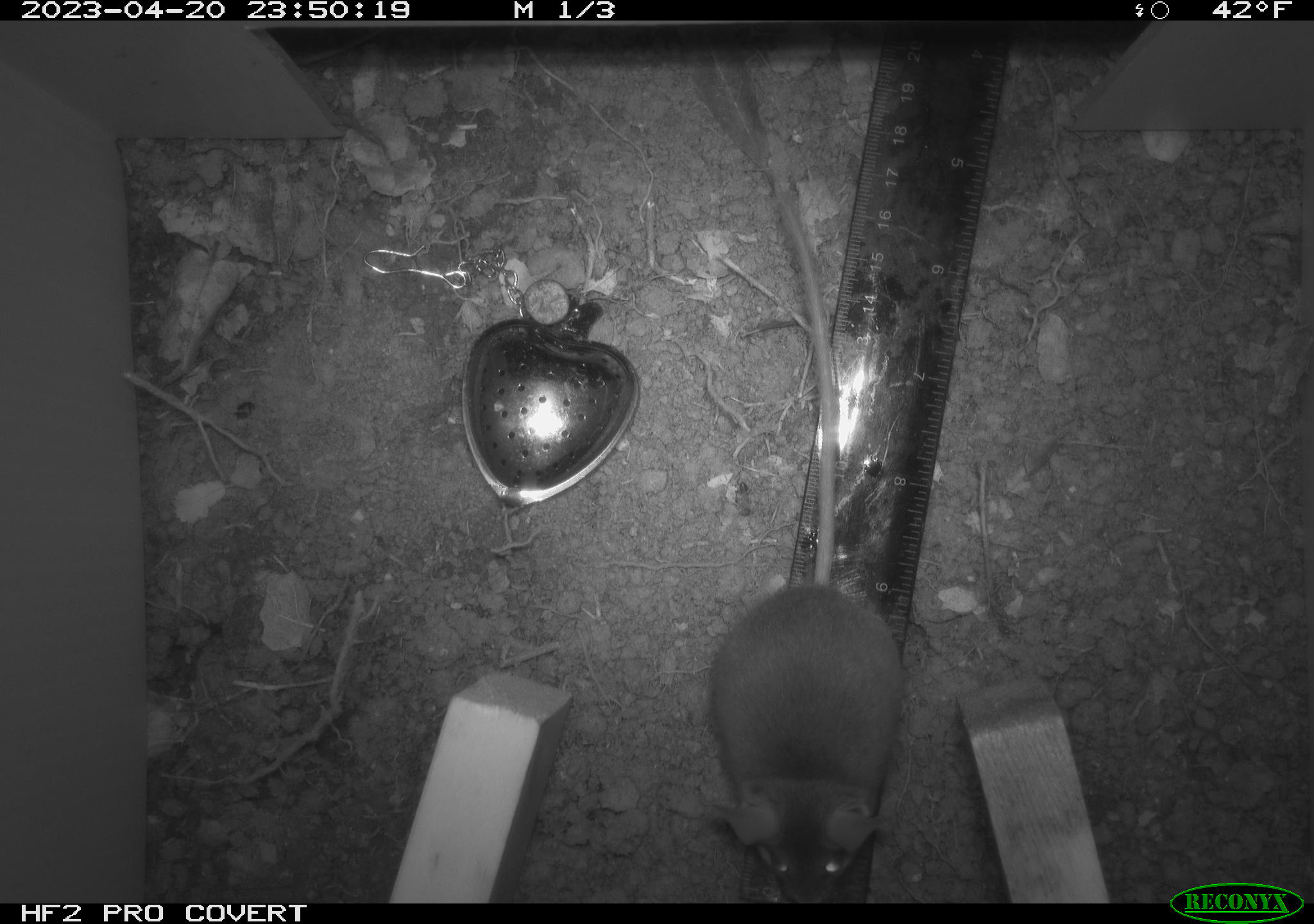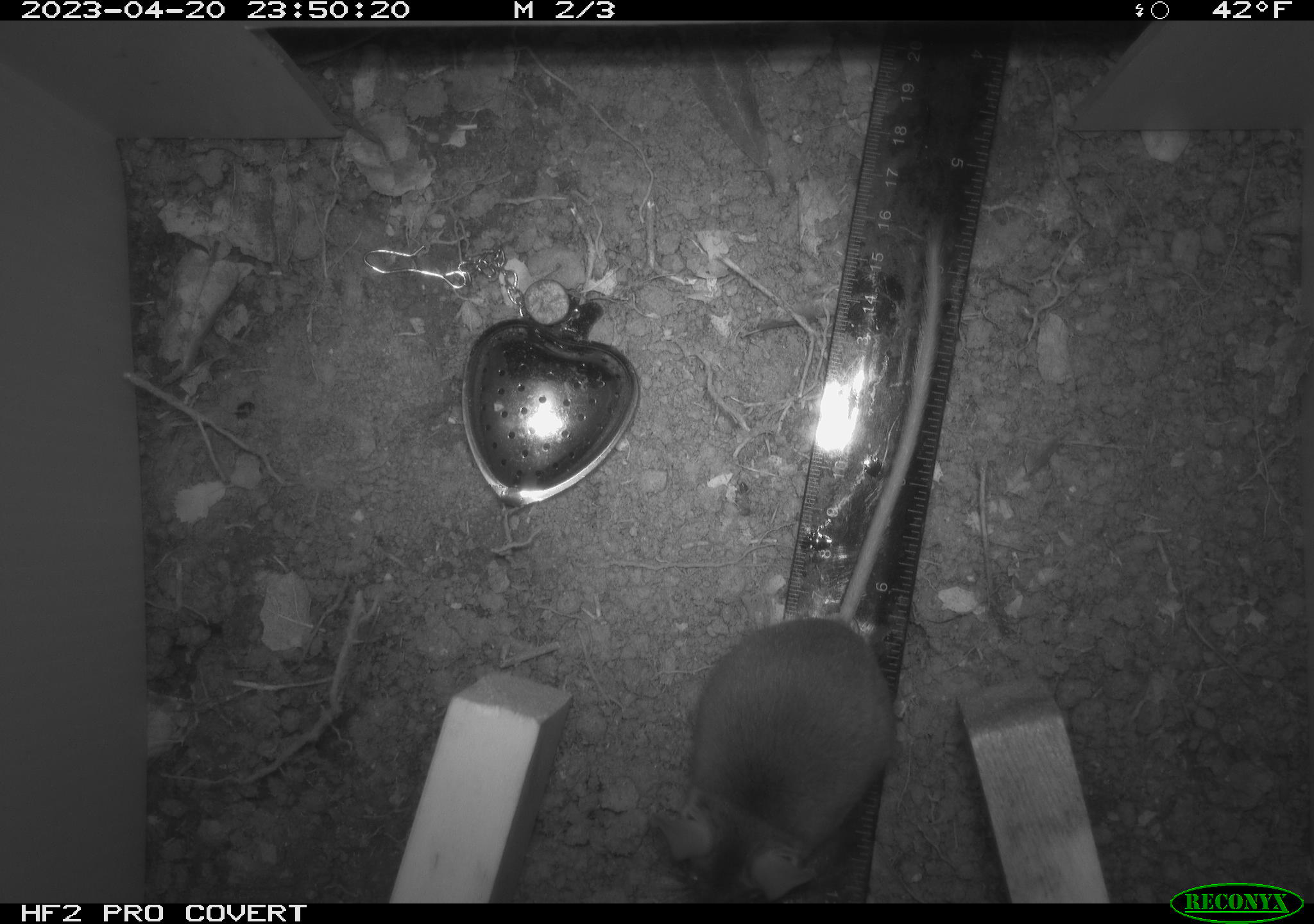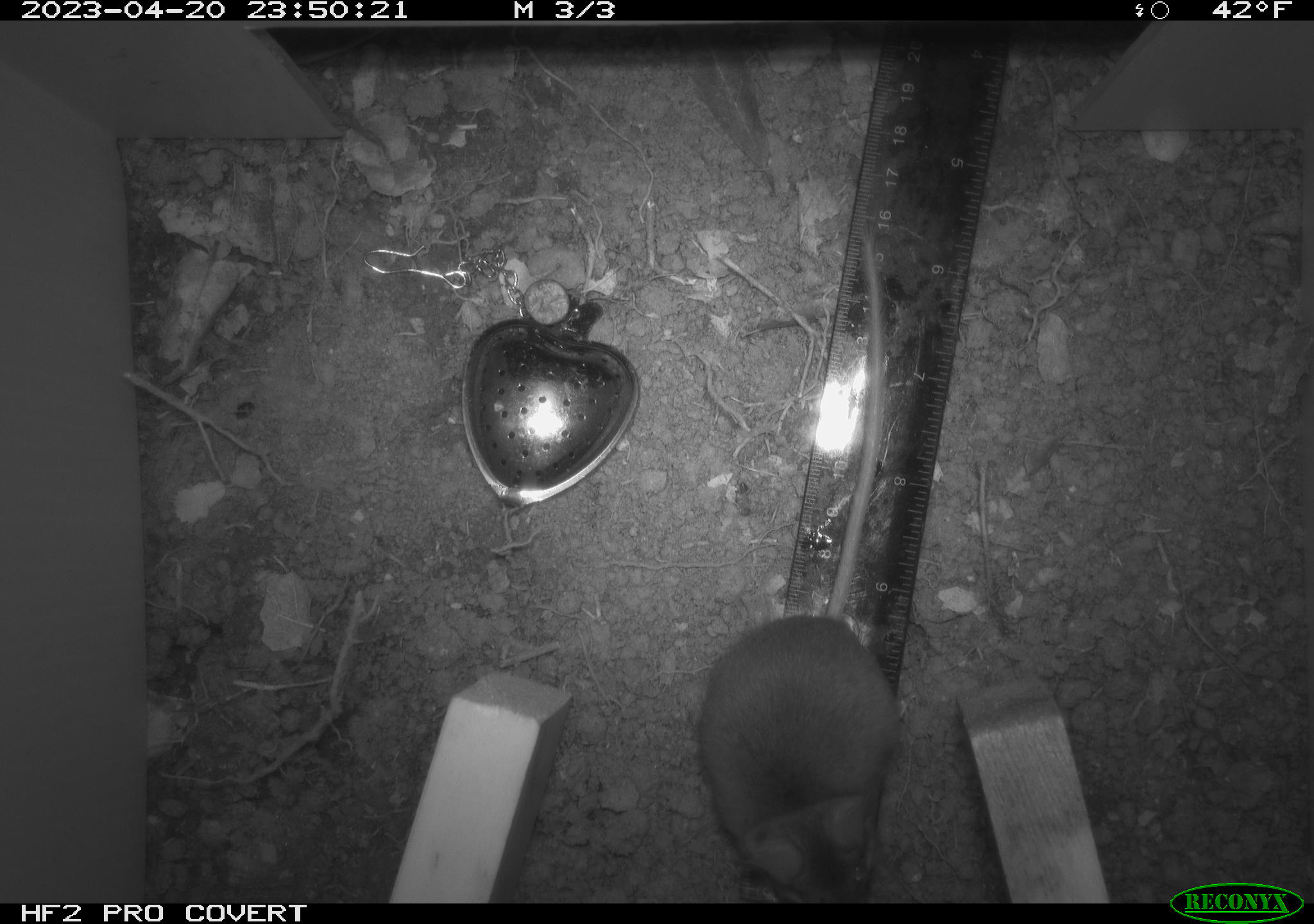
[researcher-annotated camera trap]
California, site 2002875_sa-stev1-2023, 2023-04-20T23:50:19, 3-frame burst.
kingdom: Animalia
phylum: Chordata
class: Mammalia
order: Rodentia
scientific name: Rodentia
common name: mouse species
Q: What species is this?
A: Mouse species (Rodentia).